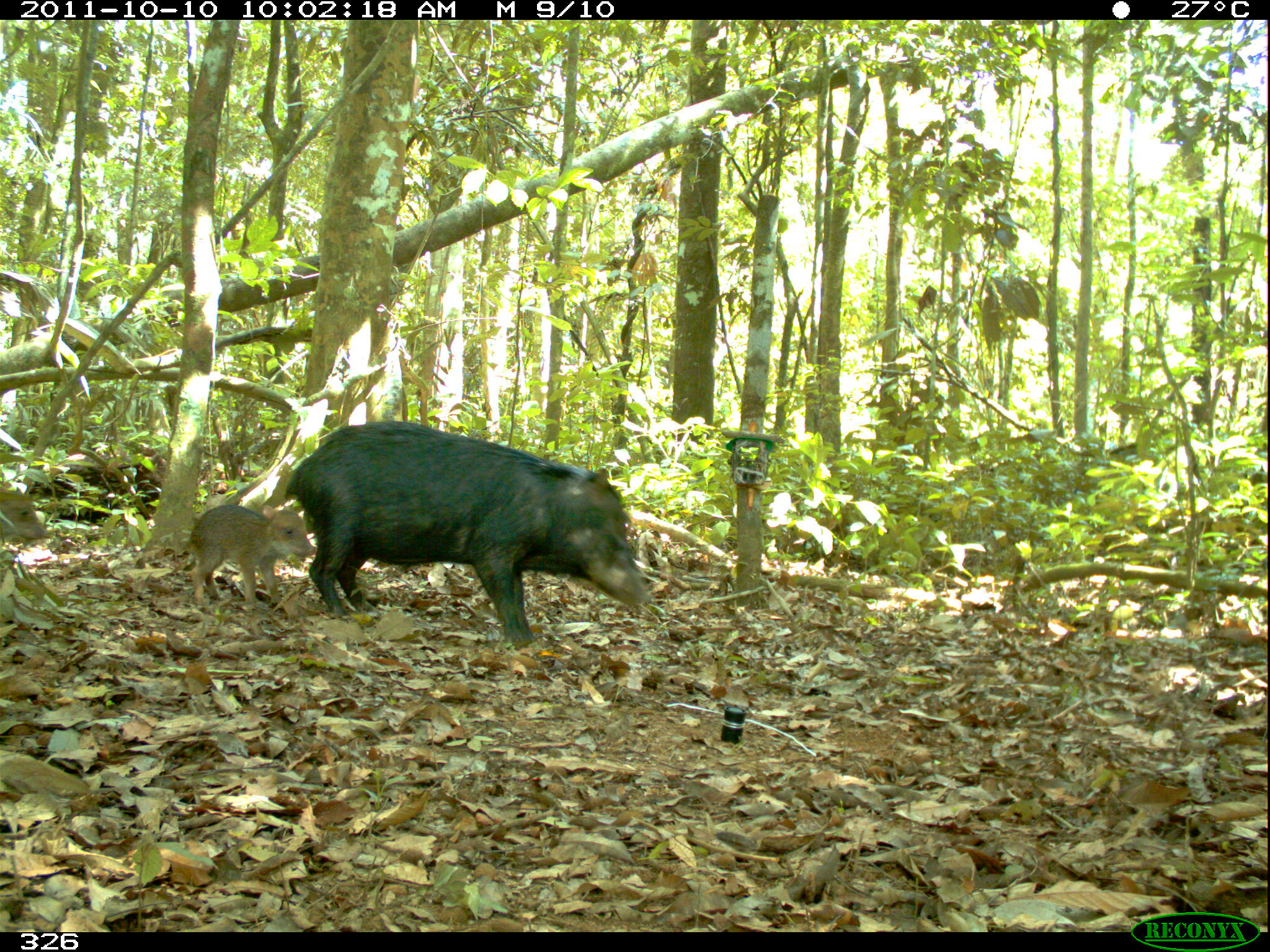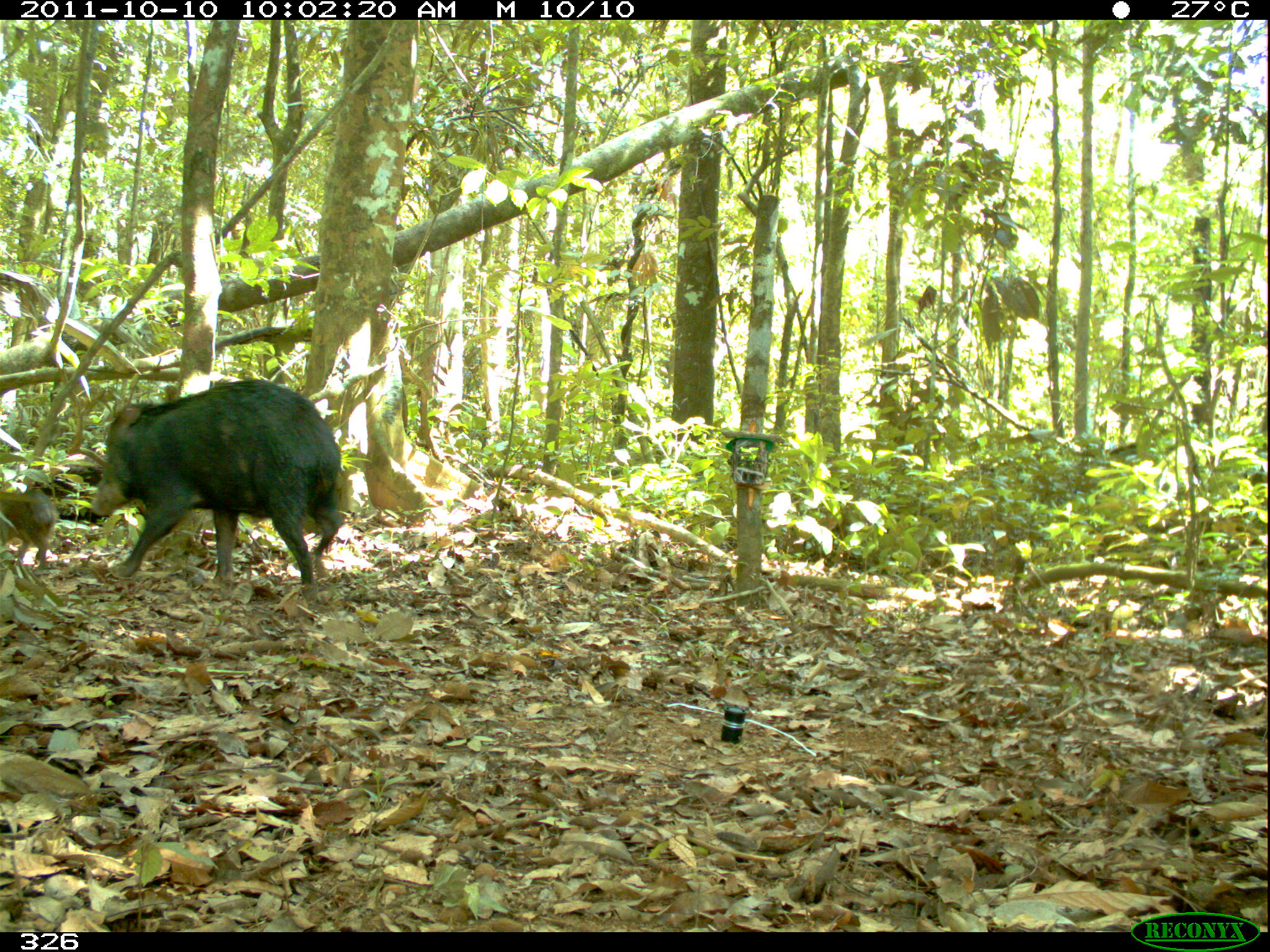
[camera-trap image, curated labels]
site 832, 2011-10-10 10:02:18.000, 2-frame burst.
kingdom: Animalia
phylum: Chordata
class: Mammalia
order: Artiodactyla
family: Tayassuidae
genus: Tayassu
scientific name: Tayassu pecari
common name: white-lipped peccary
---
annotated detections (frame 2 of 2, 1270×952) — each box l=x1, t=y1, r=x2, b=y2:
tayassu pecari: l=89, t=377, r=347, b=590; l=0, t=486, r=54, b=566